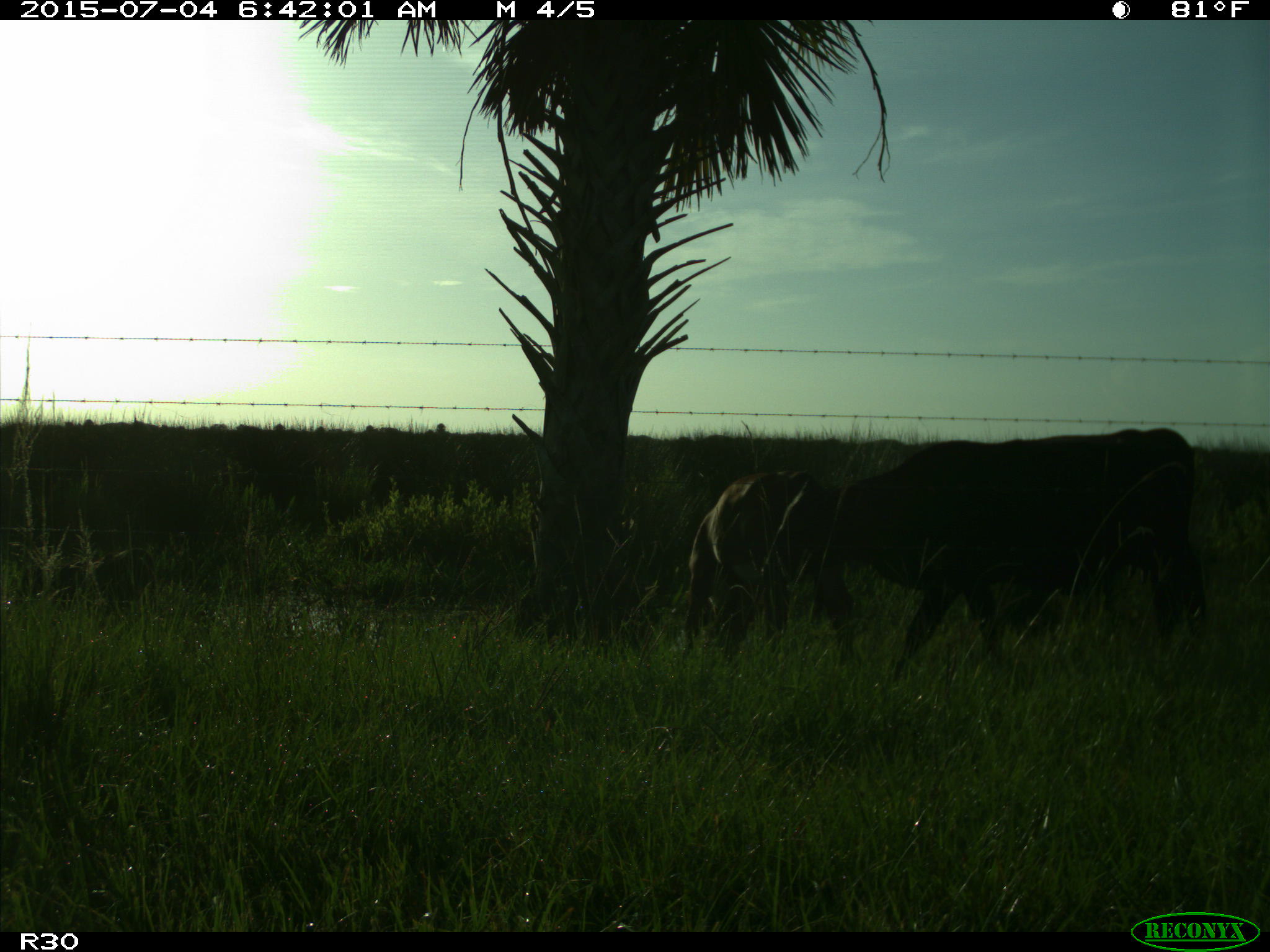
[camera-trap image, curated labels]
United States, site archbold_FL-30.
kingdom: Animalia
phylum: Chordata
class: Mammalia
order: Artiodactyla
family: Bovidae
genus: Bos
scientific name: Bos taurus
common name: domestic cow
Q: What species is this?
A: Bos taurus (domestic cow).